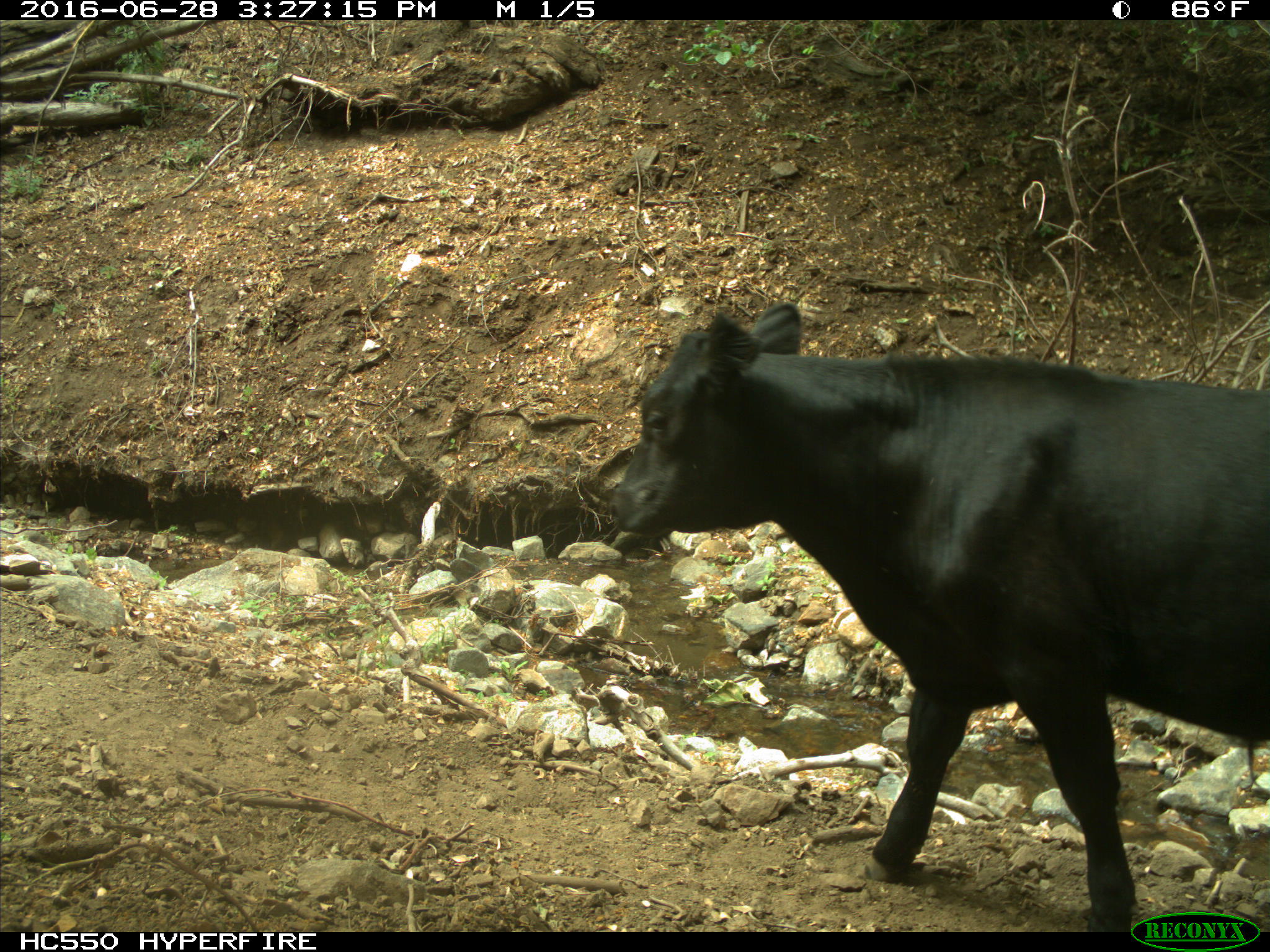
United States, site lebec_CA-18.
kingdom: Animalia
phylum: Chordata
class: Mammalia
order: Artiodactyla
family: Bovidae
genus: Bos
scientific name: Bos taurus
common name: domestic cow